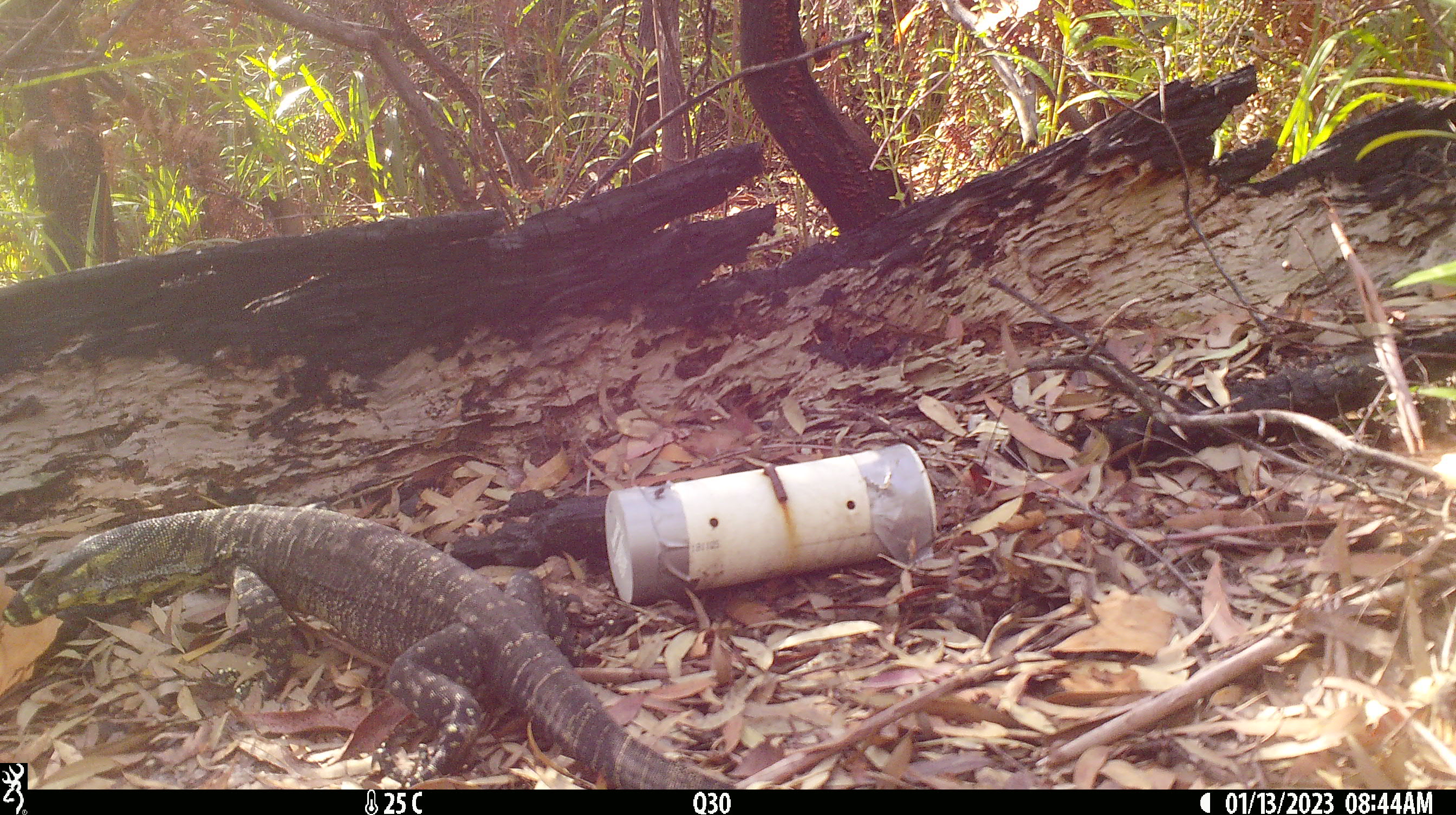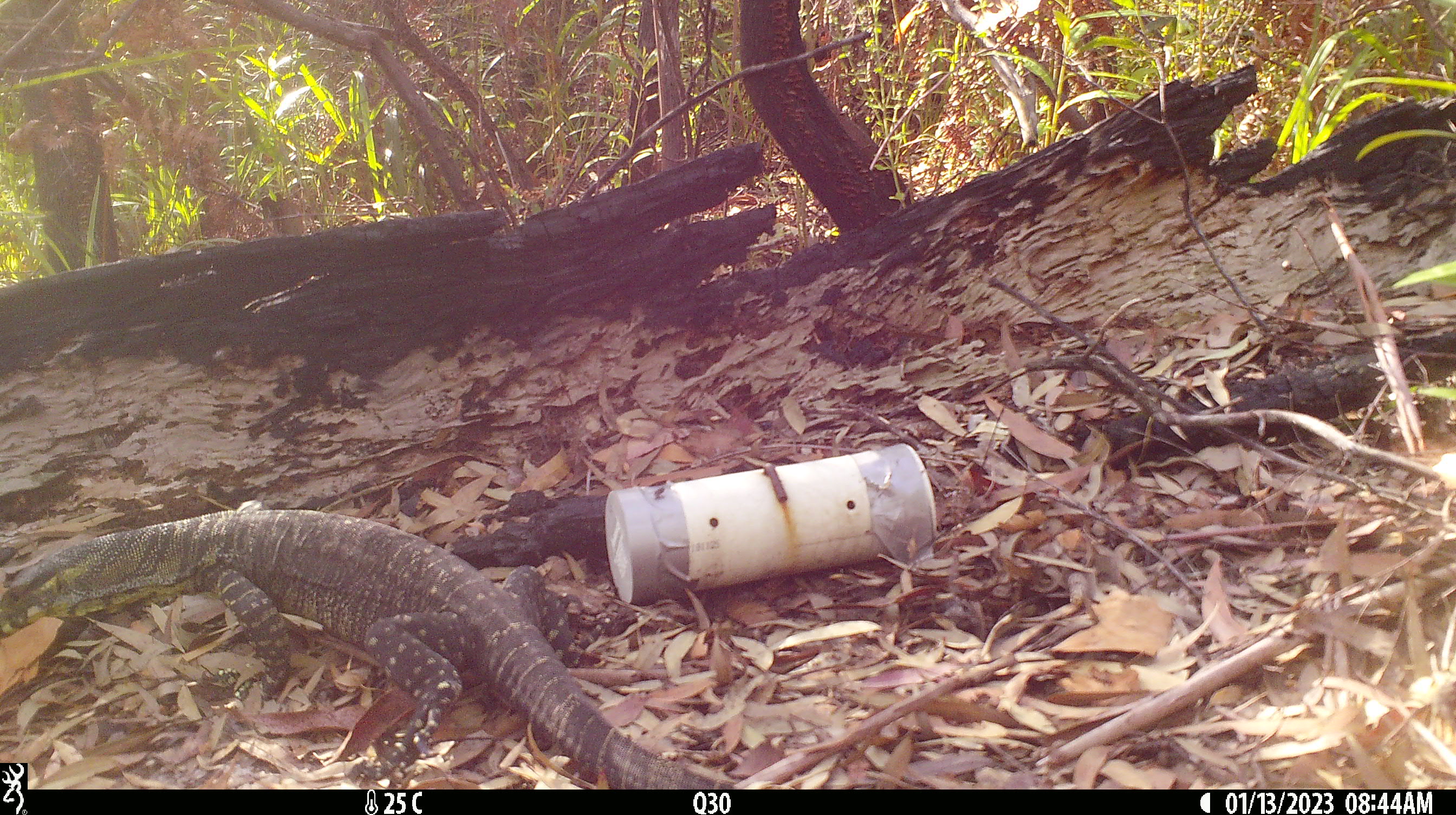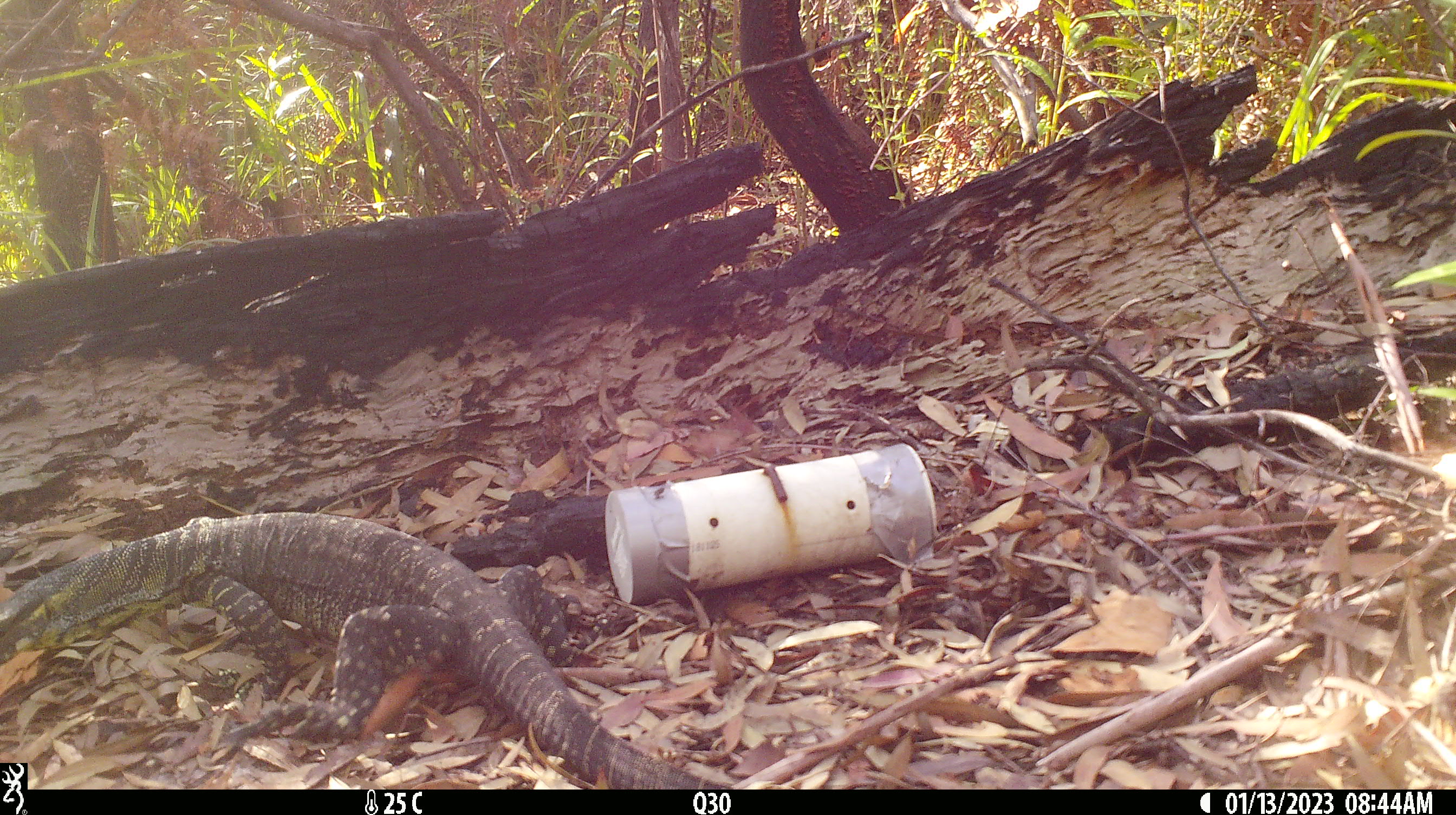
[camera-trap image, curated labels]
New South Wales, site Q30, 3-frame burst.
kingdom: Animalia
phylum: Chordata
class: Reptilia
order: Squamata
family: Varanidae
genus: Varanus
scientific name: Varanus varius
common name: lace monitor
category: goanna